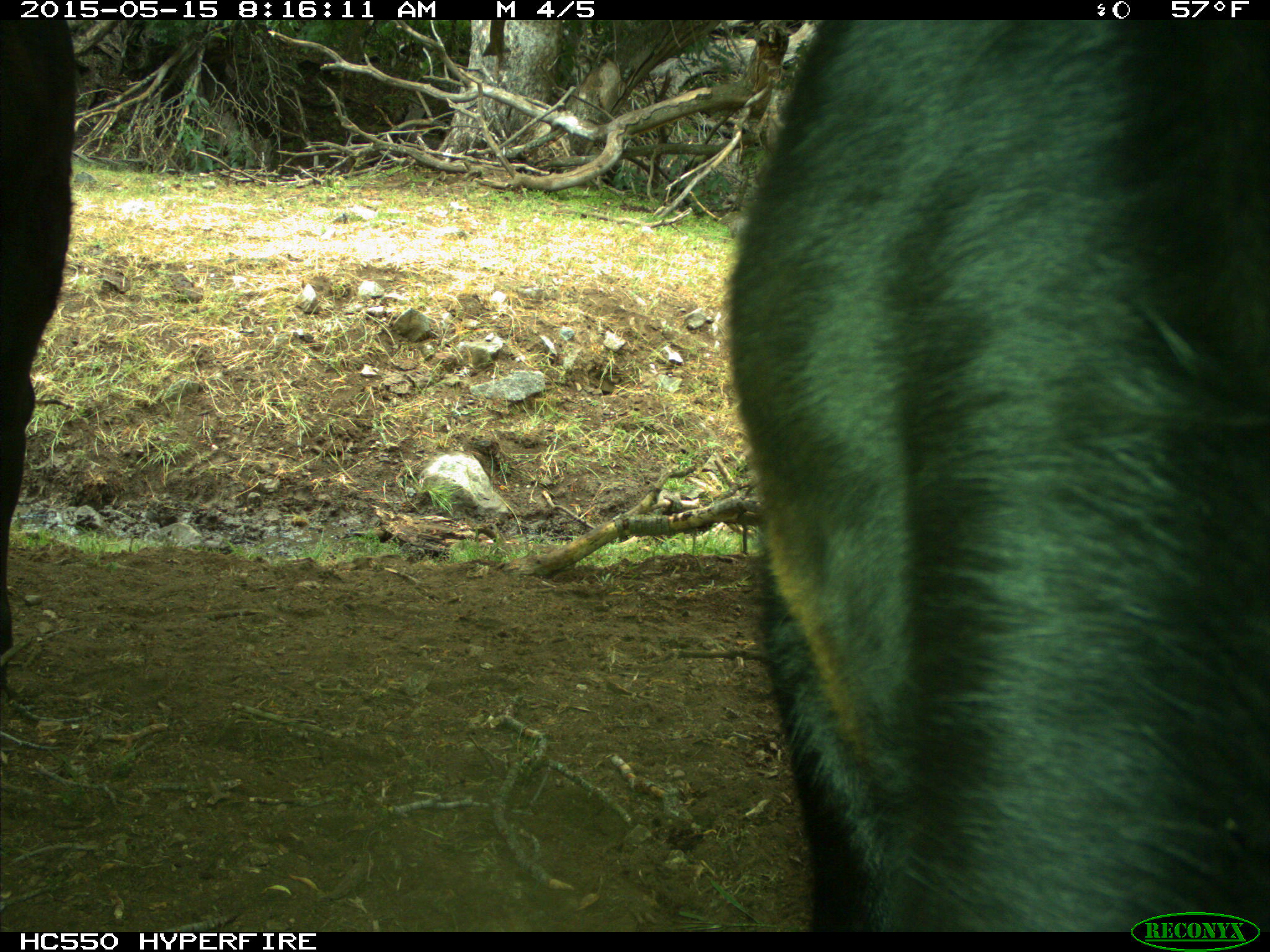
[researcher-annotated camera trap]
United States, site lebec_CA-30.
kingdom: Animalia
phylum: Chordata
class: Mammalia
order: Artiodactyla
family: Bovidae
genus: Bos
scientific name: Bos taurus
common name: domestic cow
Bos taurus (domestic cow).